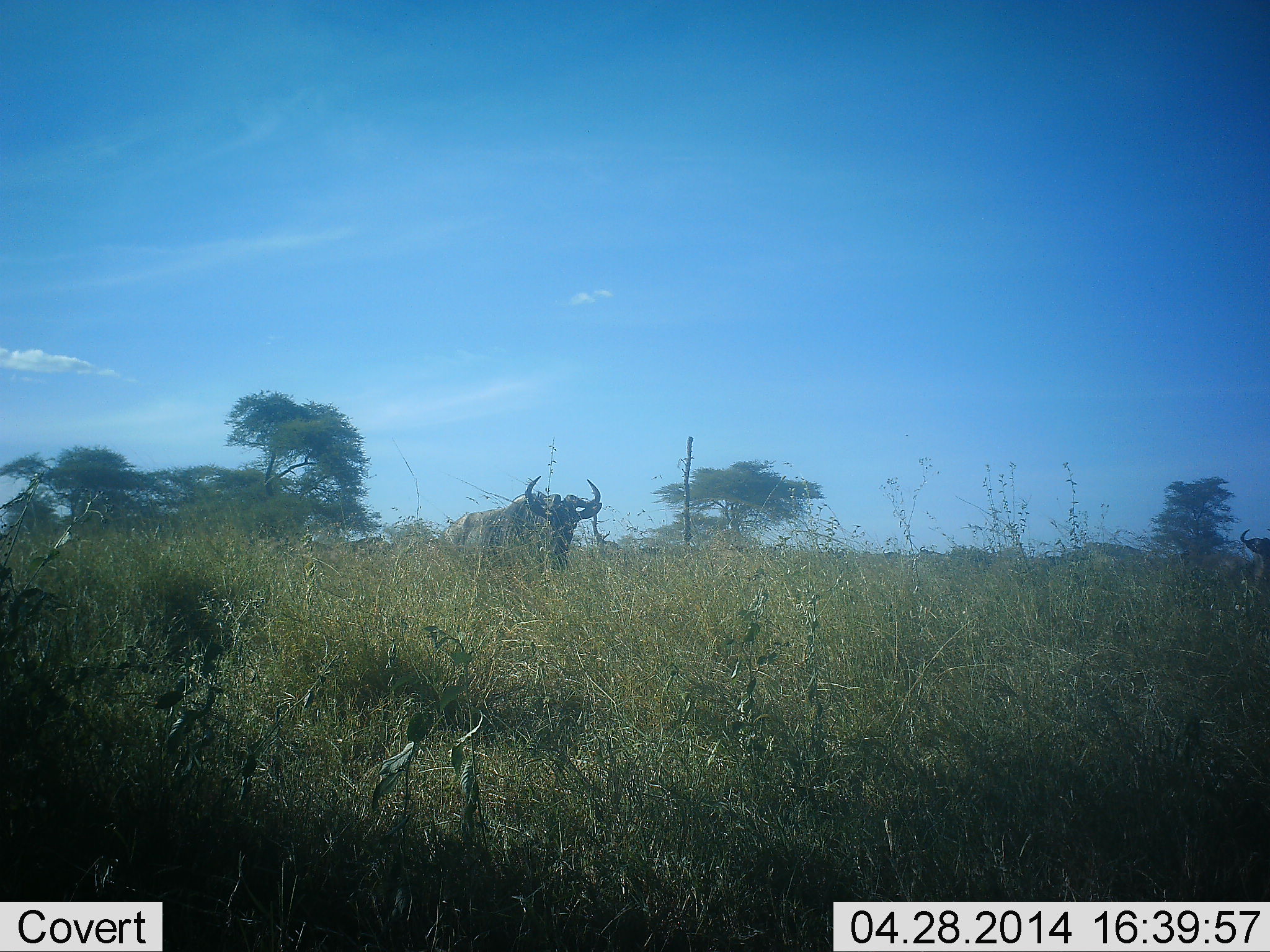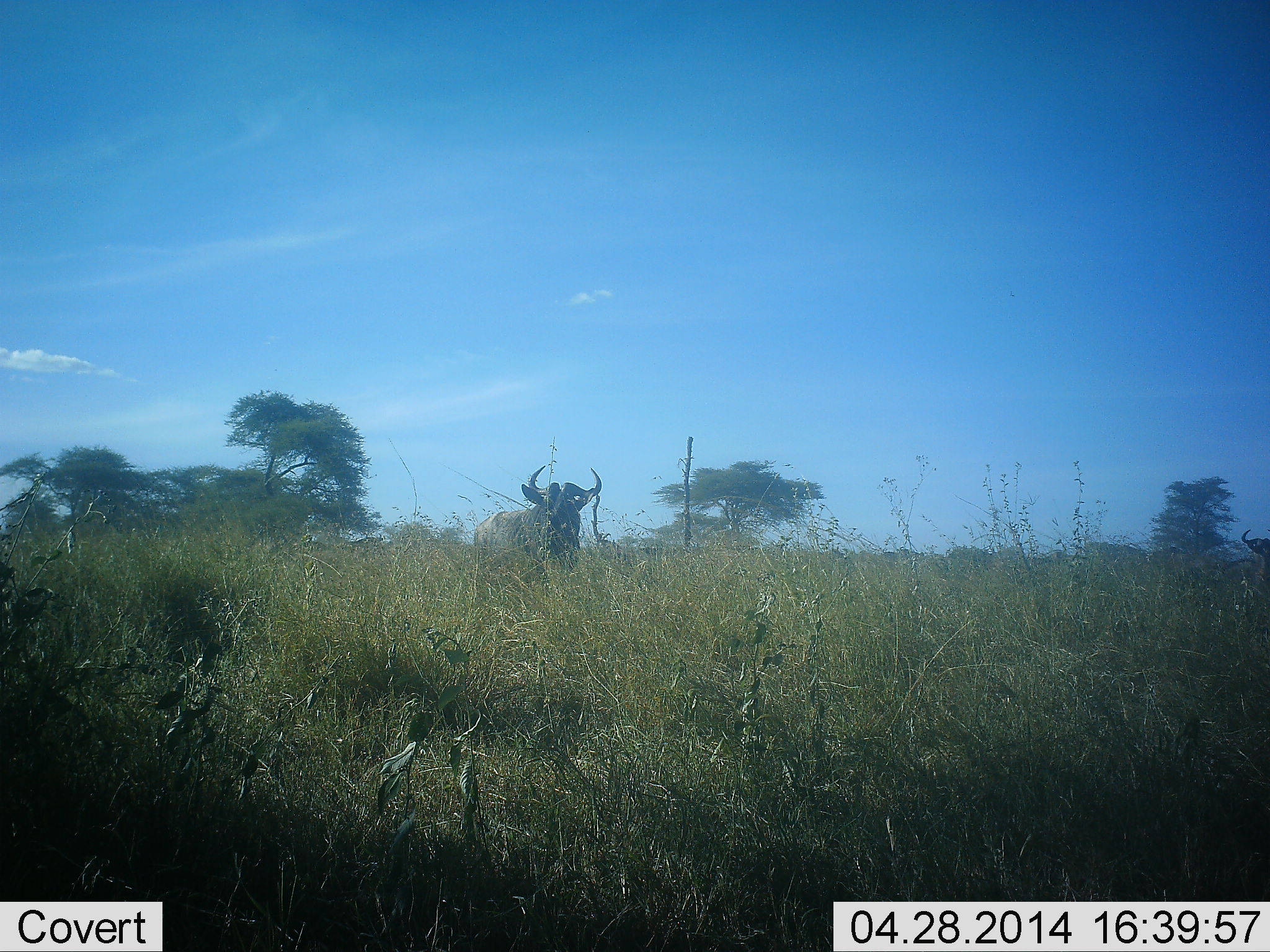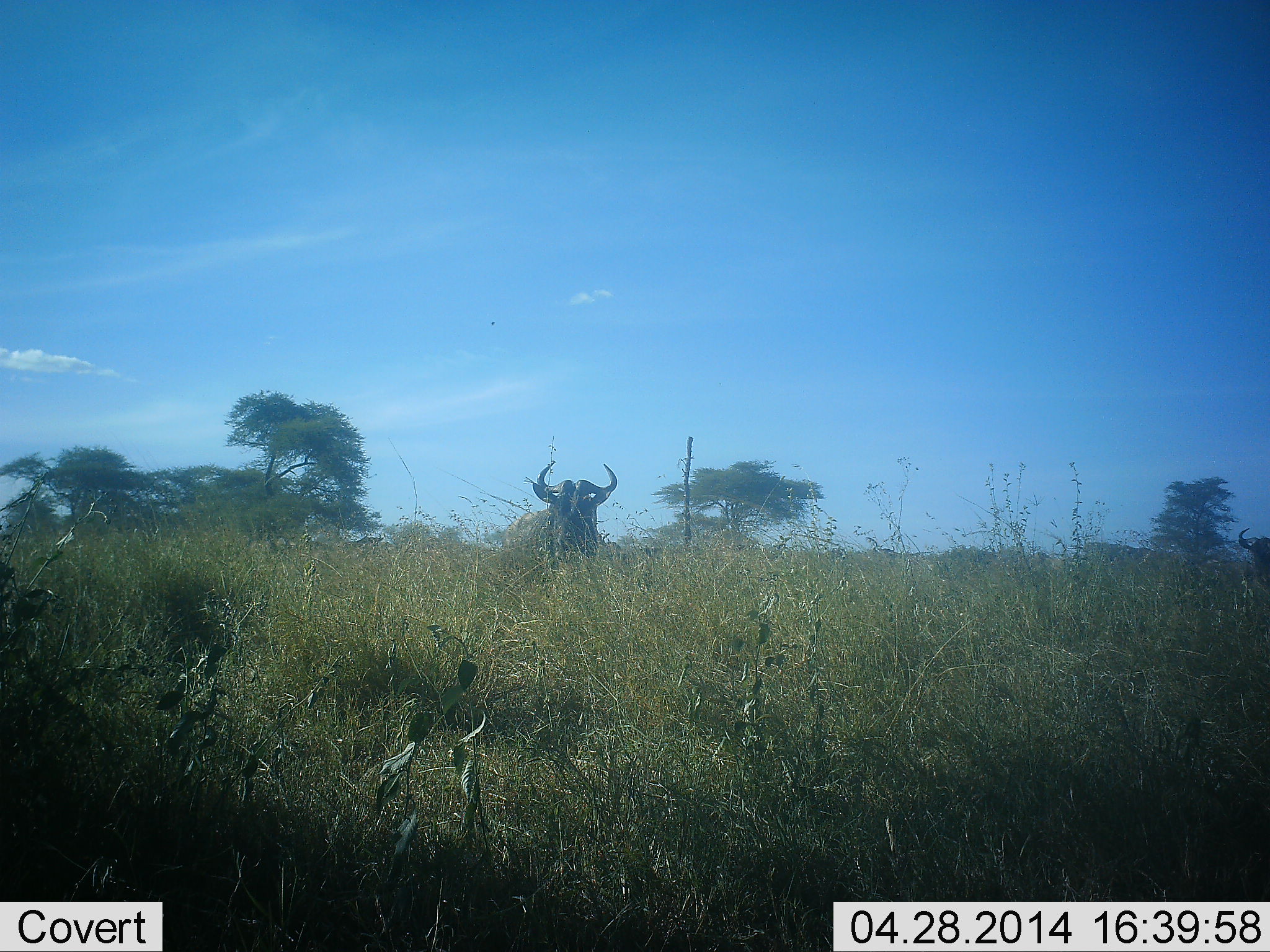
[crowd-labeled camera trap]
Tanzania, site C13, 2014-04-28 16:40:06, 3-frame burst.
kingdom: Animalia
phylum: Chordata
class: Mammalia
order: Artiodactyla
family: Bovidae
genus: Connochaetes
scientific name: Connochaetes taurinus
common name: blue wildebeest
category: wildebeest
Wildebeest (blue wildebeest) (Connochaetes taurinus), count 2. Behavior (volunteer vote fractions): standing 60%, resting 0%, moving 60%, interacting 0%. Young present (vote fraction): 0%. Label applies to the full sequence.